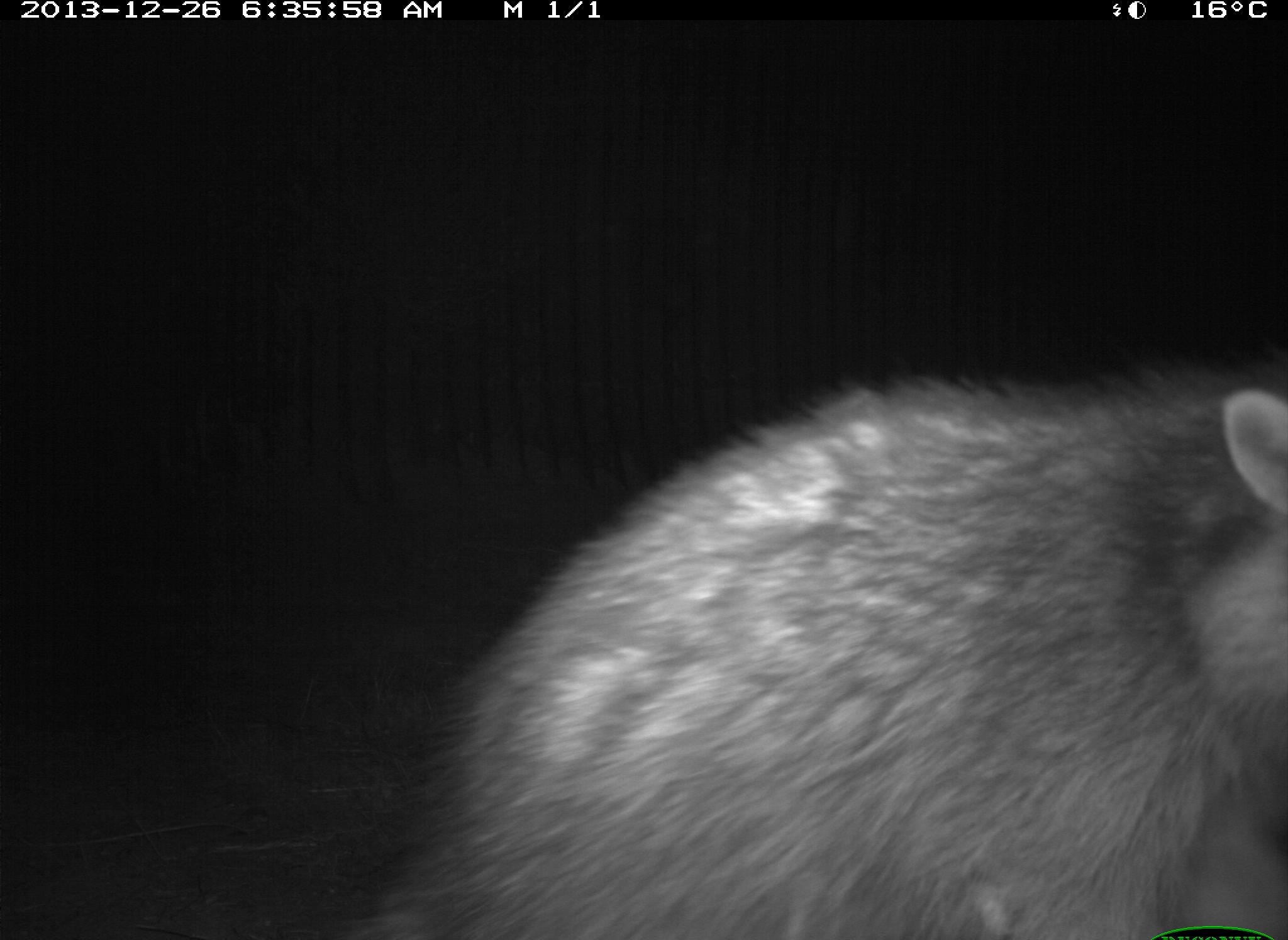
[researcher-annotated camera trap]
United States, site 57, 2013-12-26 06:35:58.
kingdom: Animalia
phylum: Chordata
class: Mammalia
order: Carnivora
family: Procyonidae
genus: Procyon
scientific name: Procyon lotor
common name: raccoon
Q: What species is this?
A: Raccoon (Procyon lotor).